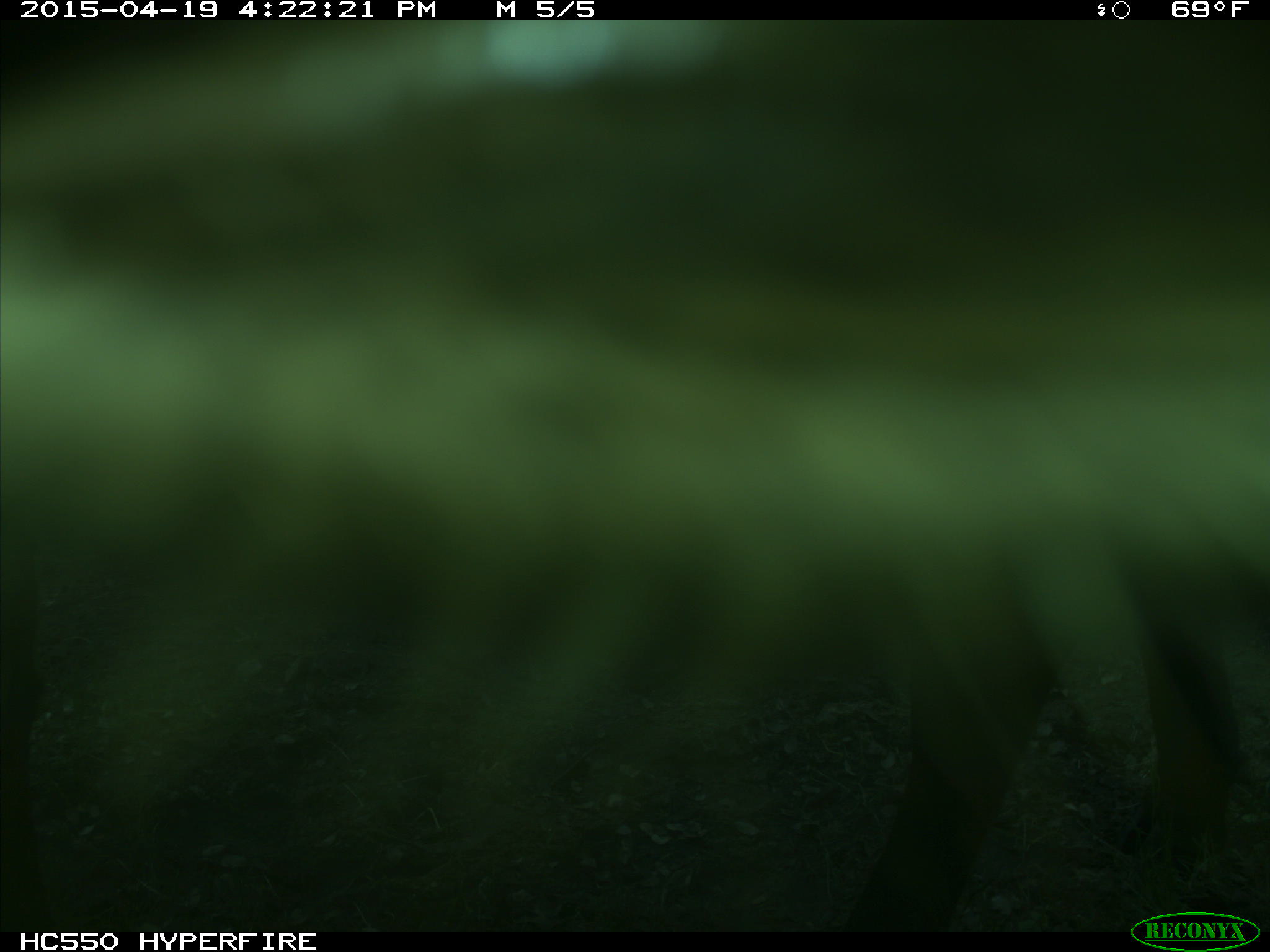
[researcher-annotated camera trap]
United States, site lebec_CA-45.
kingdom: Animalia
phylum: Chordata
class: Mammalia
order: Artiodactyla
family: Bovidae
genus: Bos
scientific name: Bos taurus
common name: domestic cow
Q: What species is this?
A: Bos taurus (domestic cow).